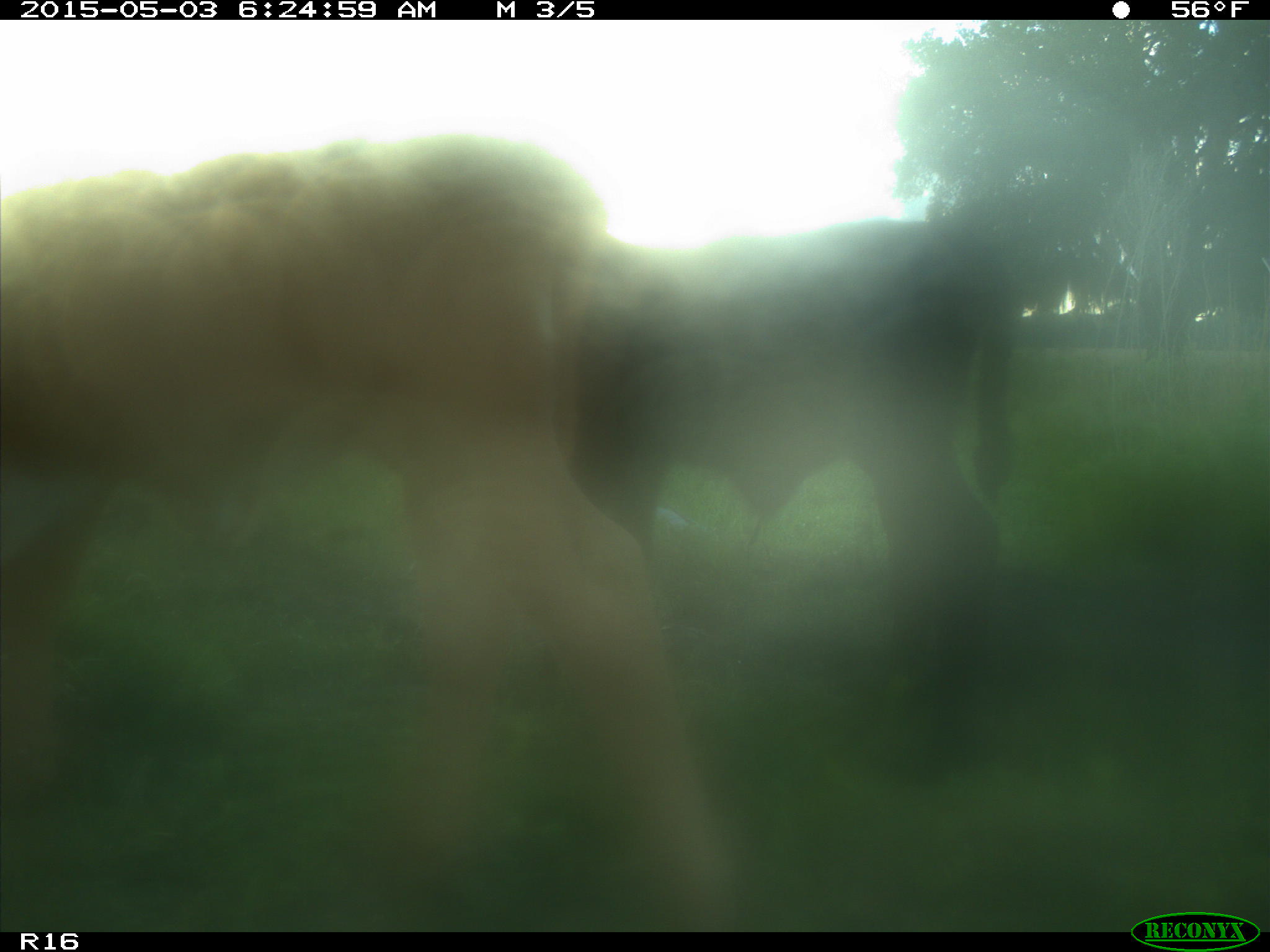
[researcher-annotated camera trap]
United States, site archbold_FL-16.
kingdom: Animalia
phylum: Chordata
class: Mammalia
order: Artiodactyla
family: Bovidae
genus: Bos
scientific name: Bos taurus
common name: domestic cow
Bos taurus (domestic cow).